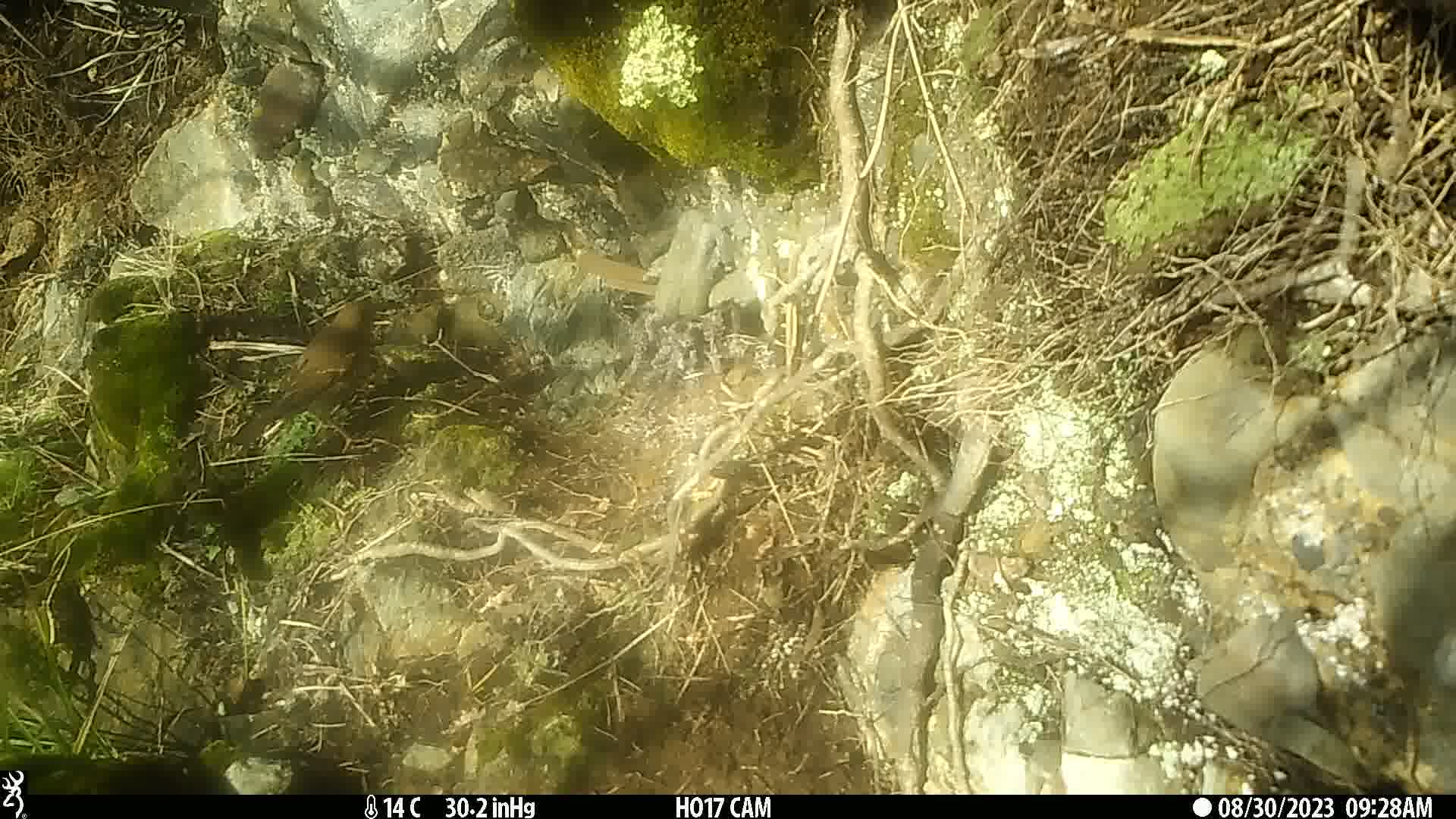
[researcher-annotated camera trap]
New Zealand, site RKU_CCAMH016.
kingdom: Animalia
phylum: Chordata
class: Aves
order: Passeriformes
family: Turdidae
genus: Turdus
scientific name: Turdus philomelos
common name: song thrush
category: thrush